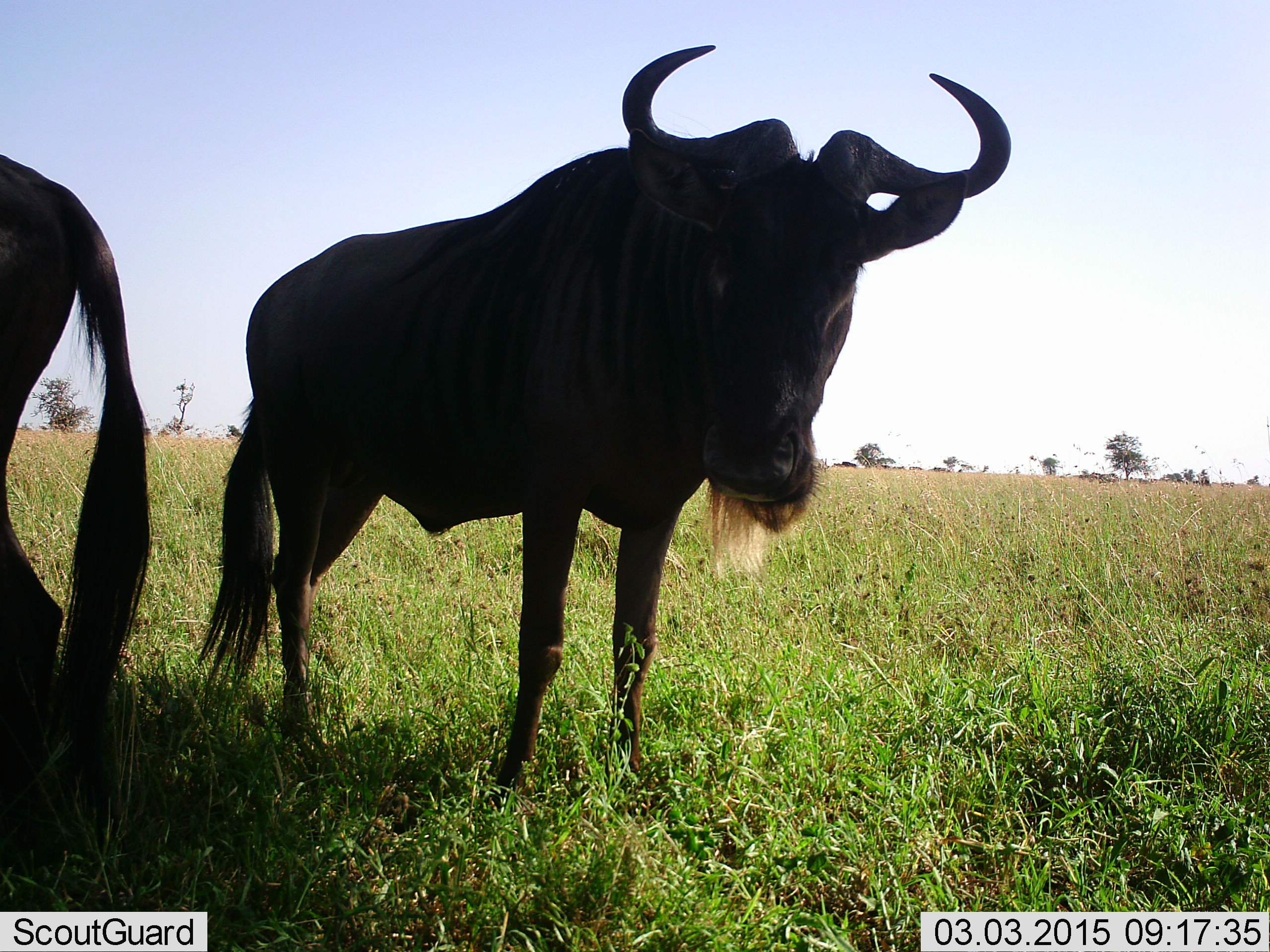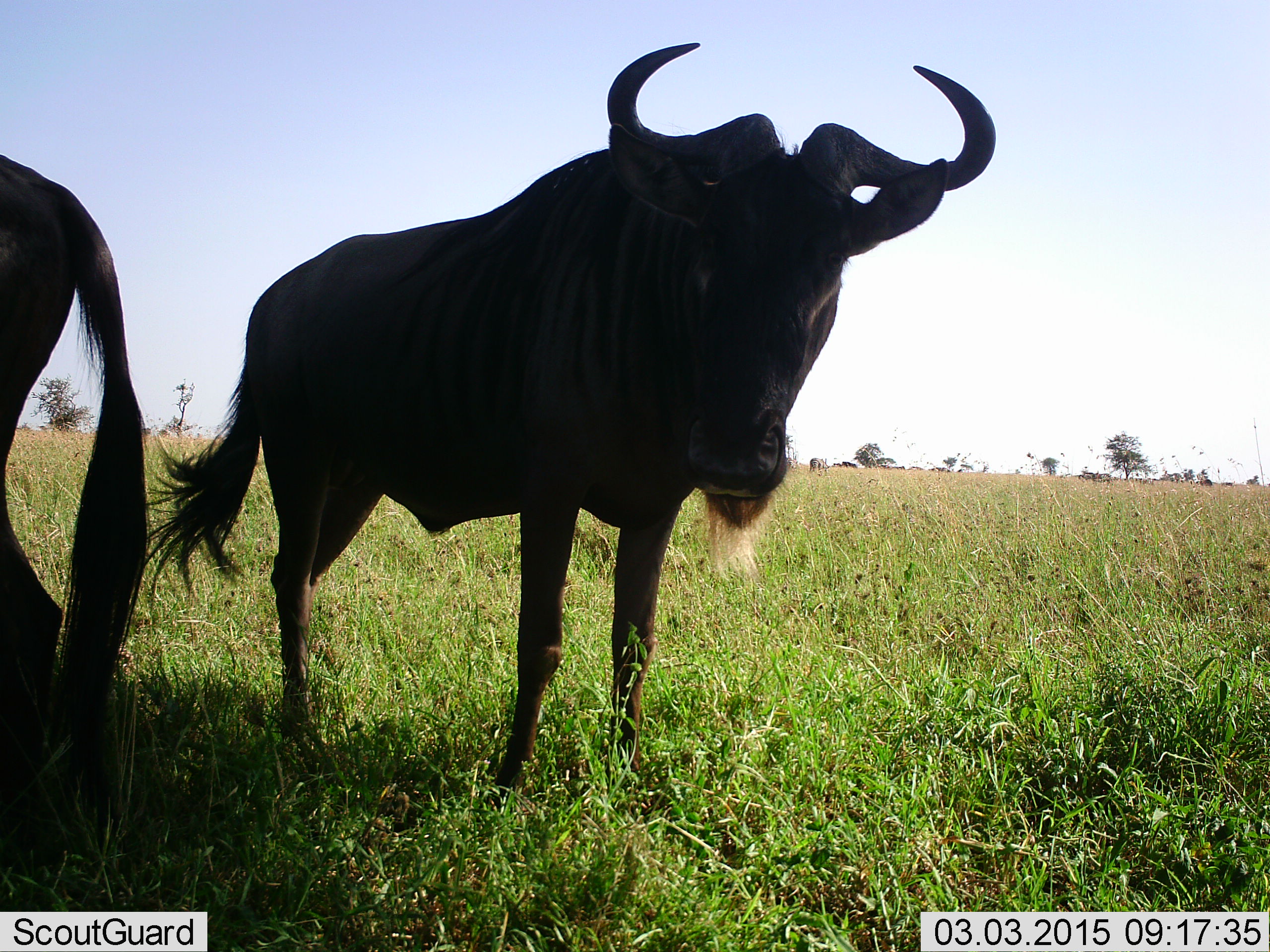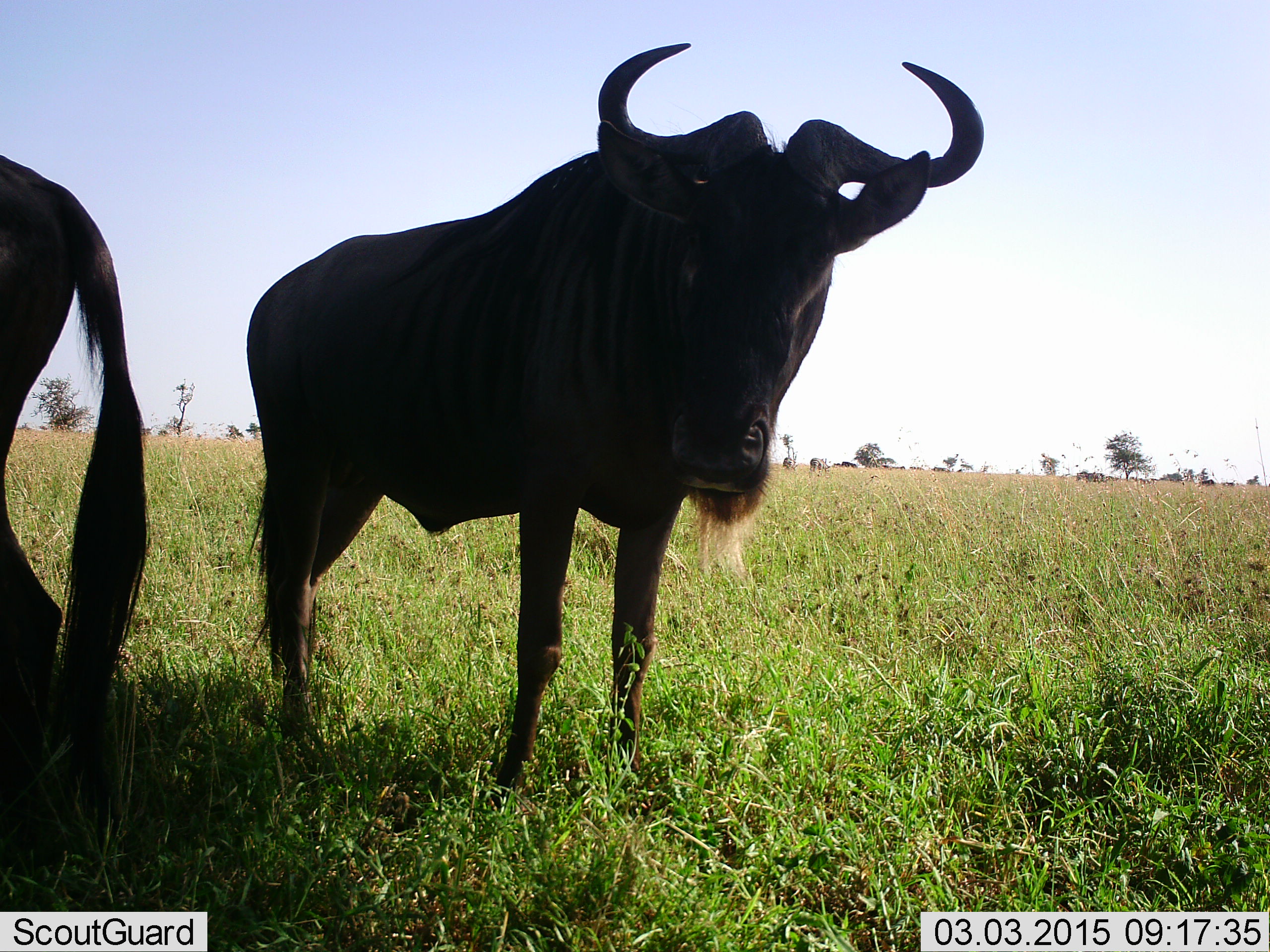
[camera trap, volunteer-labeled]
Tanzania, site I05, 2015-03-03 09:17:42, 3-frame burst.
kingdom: Animalia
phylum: Chordata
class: Mammalia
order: Artiodactyla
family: Bovidae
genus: Connochaetes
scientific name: Connochaetes taurinus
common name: blue wildebeest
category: wildebeest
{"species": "wildebeest (blue wildebeest) (Connochaetes taurinus)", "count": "2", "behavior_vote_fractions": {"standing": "90%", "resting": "0%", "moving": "0%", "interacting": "0%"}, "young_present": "0%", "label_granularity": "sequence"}